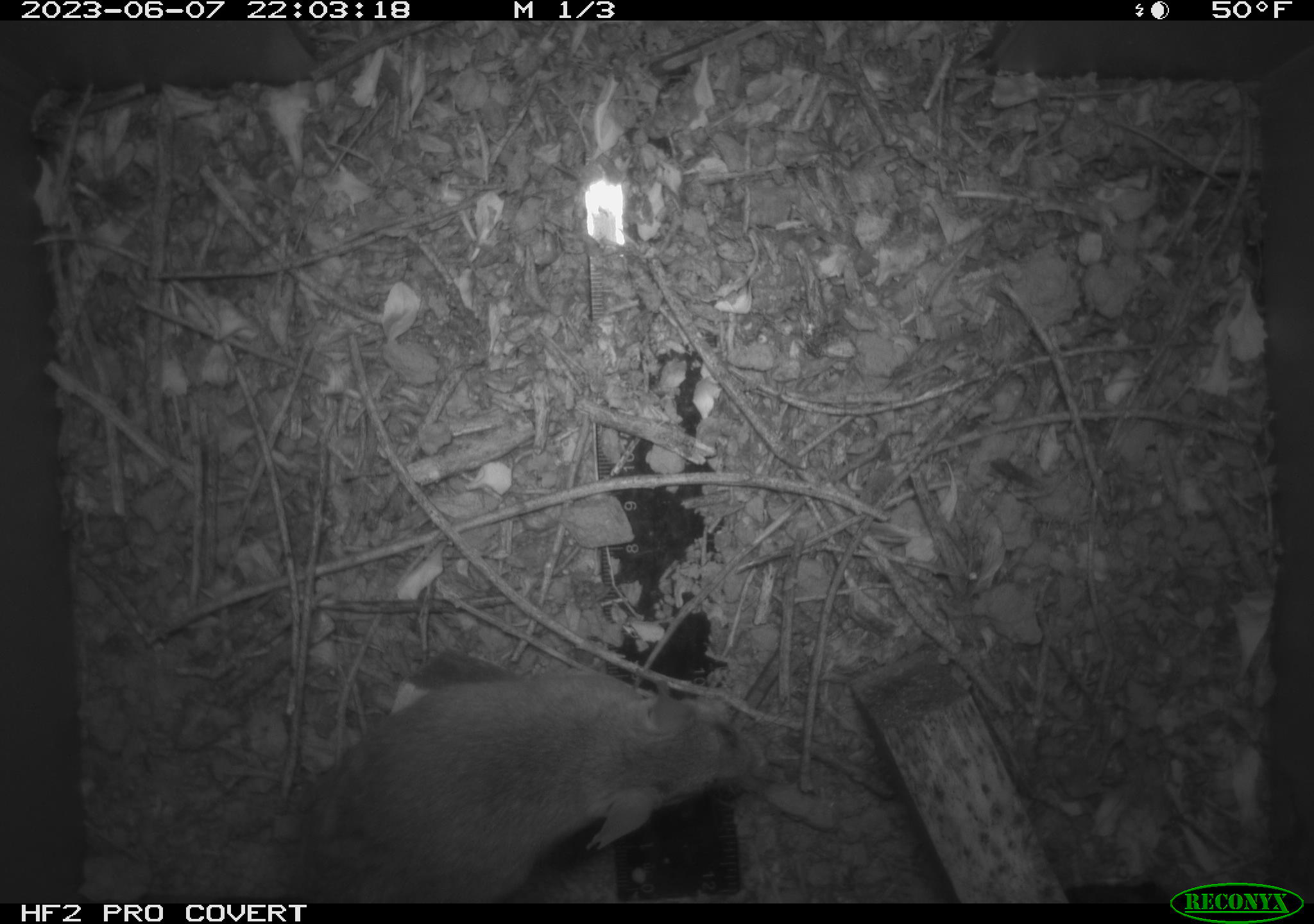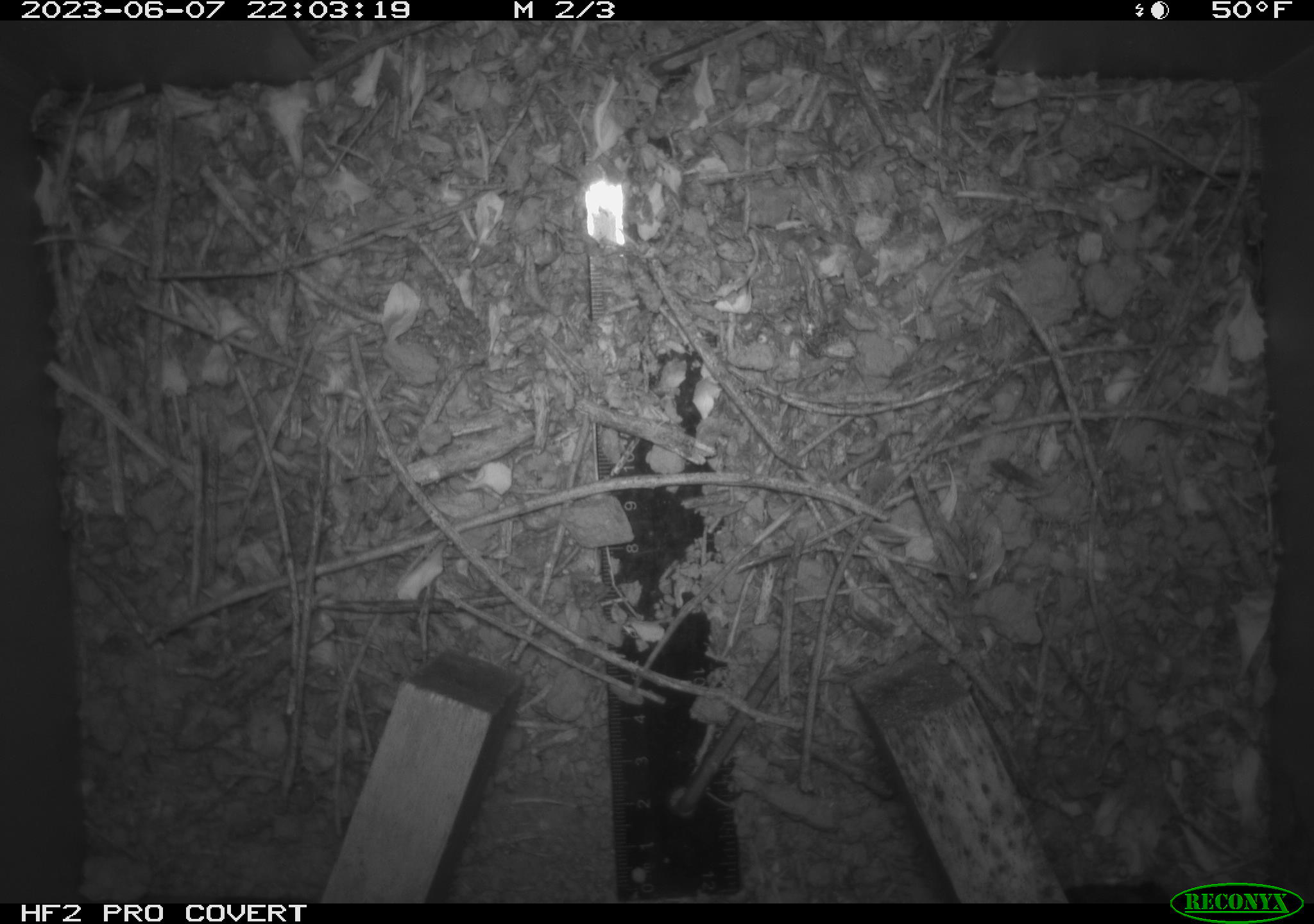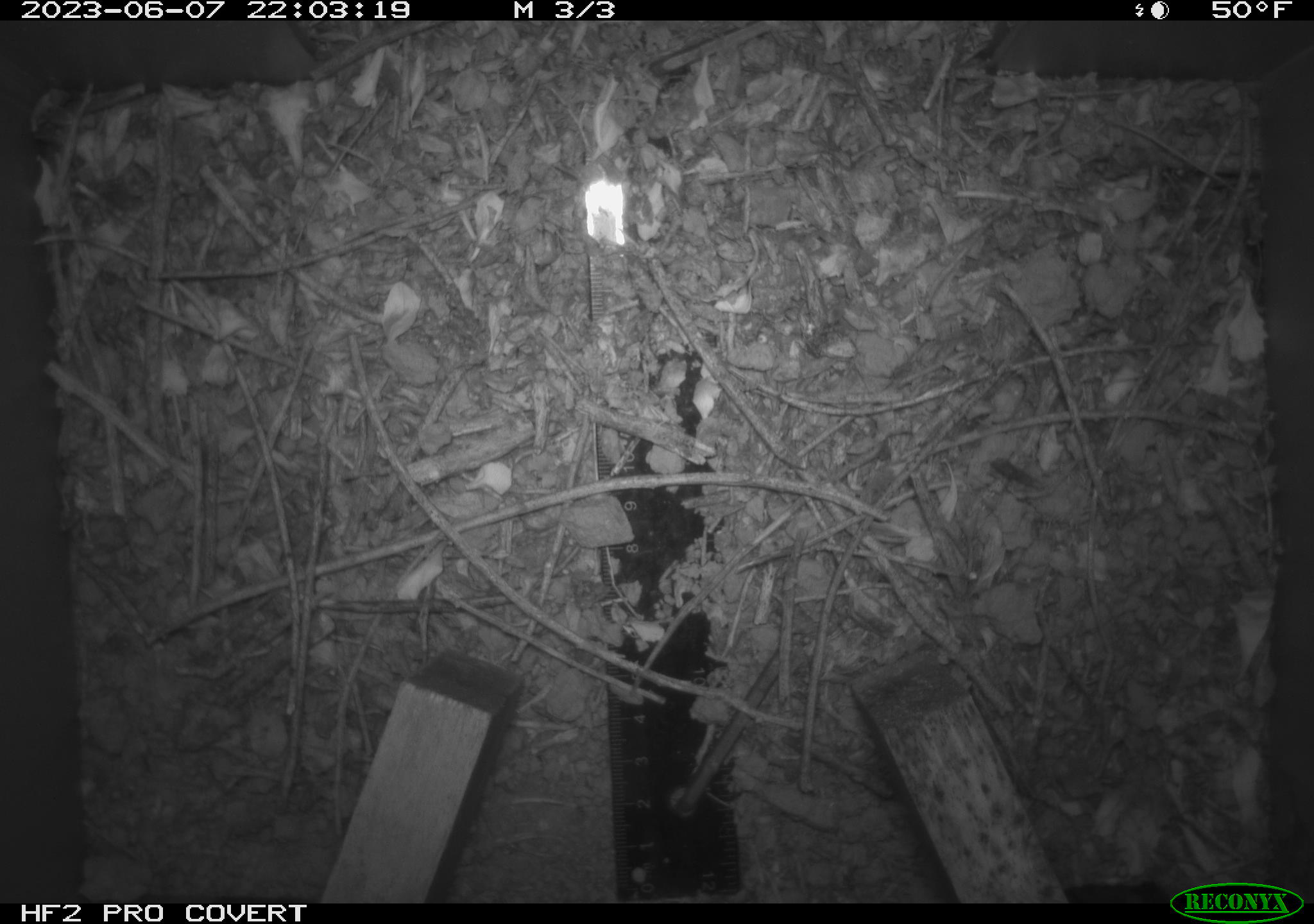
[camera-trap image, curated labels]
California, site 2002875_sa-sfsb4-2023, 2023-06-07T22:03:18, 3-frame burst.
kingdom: Animalia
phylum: Chordata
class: Mammalia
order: Rodentia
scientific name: Rodentia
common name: mouse species